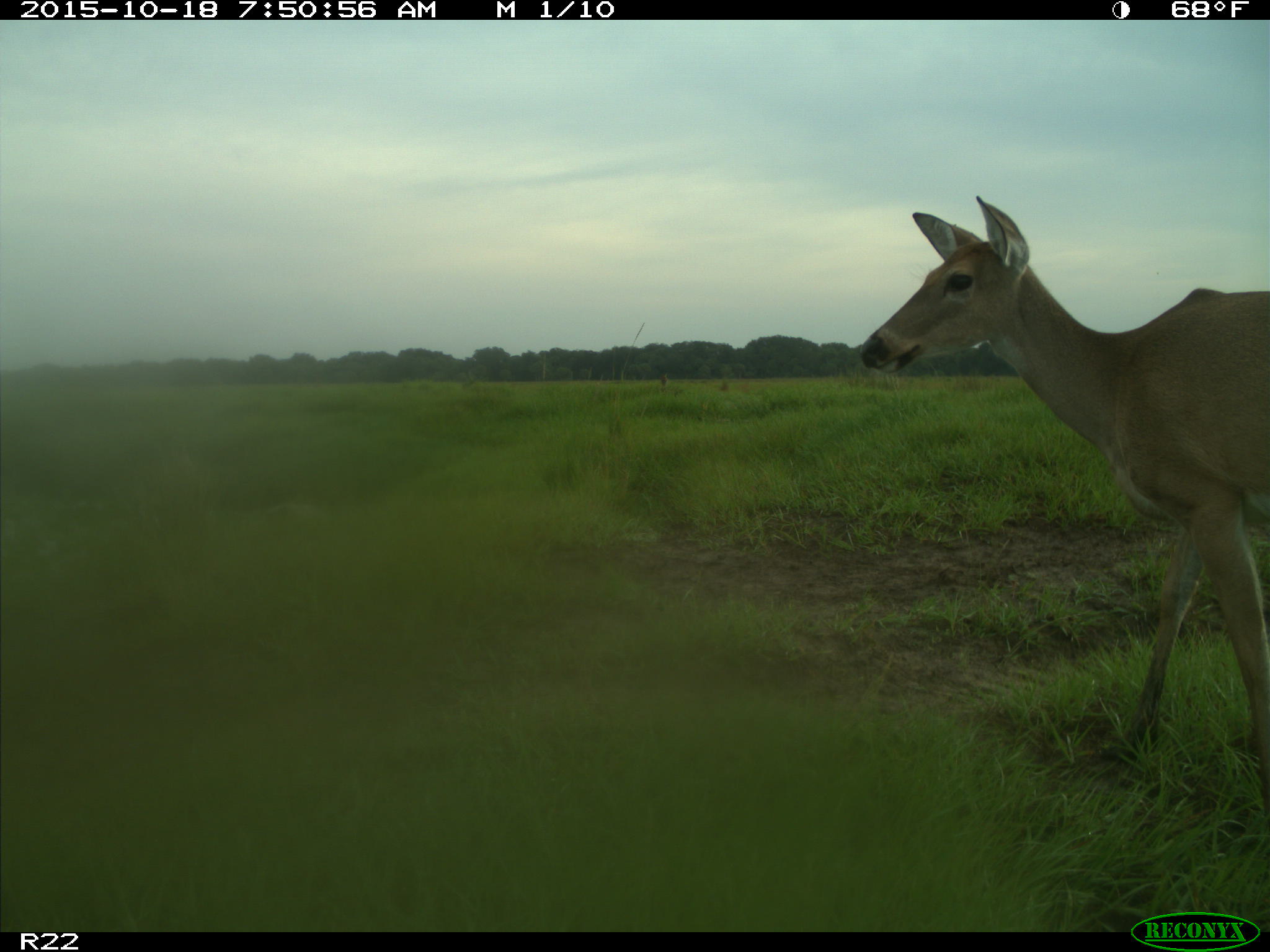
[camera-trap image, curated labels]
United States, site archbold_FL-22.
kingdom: Animalia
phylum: Chordata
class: Mammalia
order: Artiodactyla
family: Cervidae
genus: Odocoileus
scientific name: Odocoileus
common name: deer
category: unidentified deer